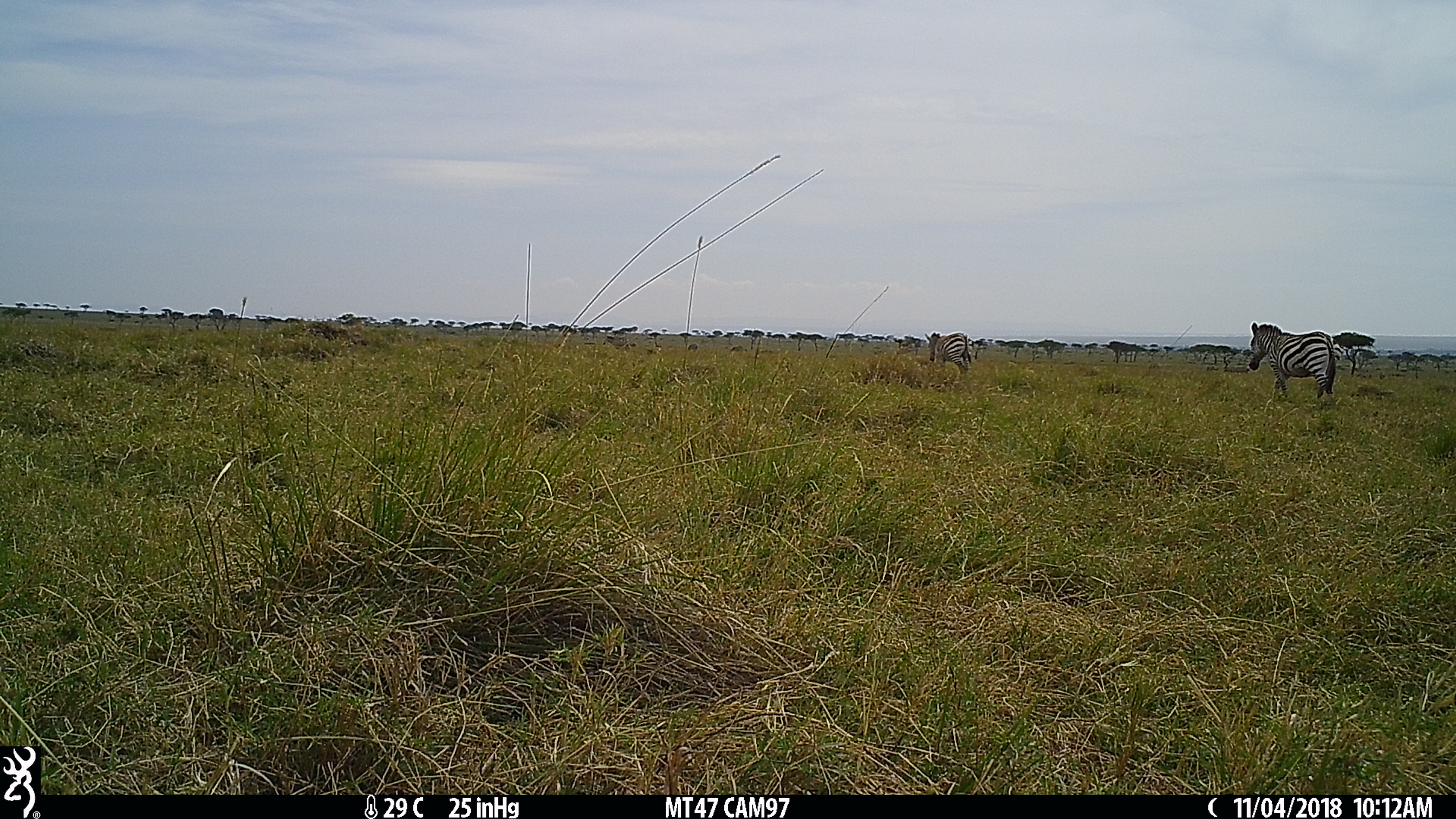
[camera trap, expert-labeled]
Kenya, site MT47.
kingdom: Animalia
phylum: Chordata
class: Mammalia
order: Perissodactyla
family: Equidae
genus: Equus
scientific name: Equus quagga burchellii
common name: burchell's zebra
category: zebra